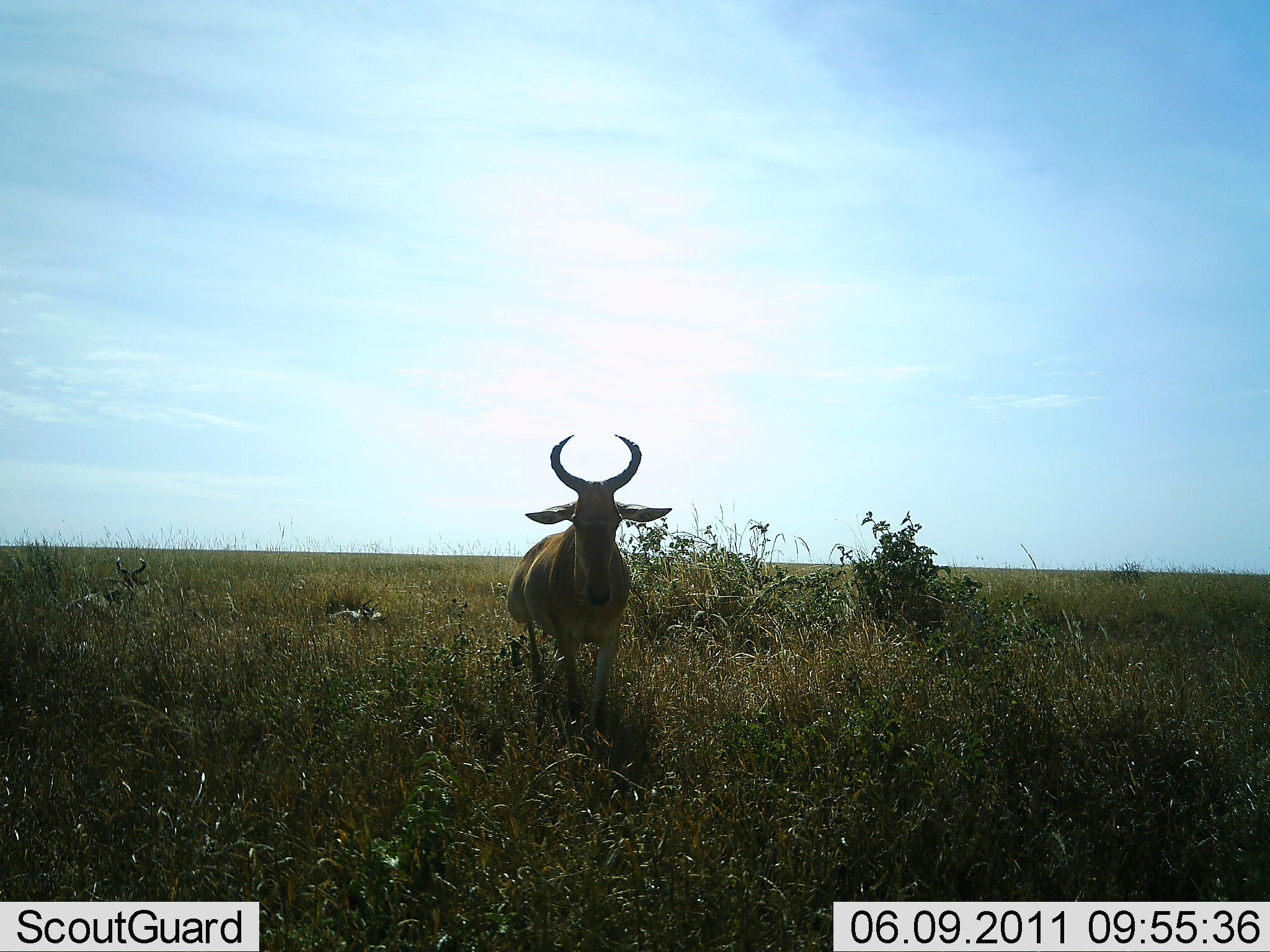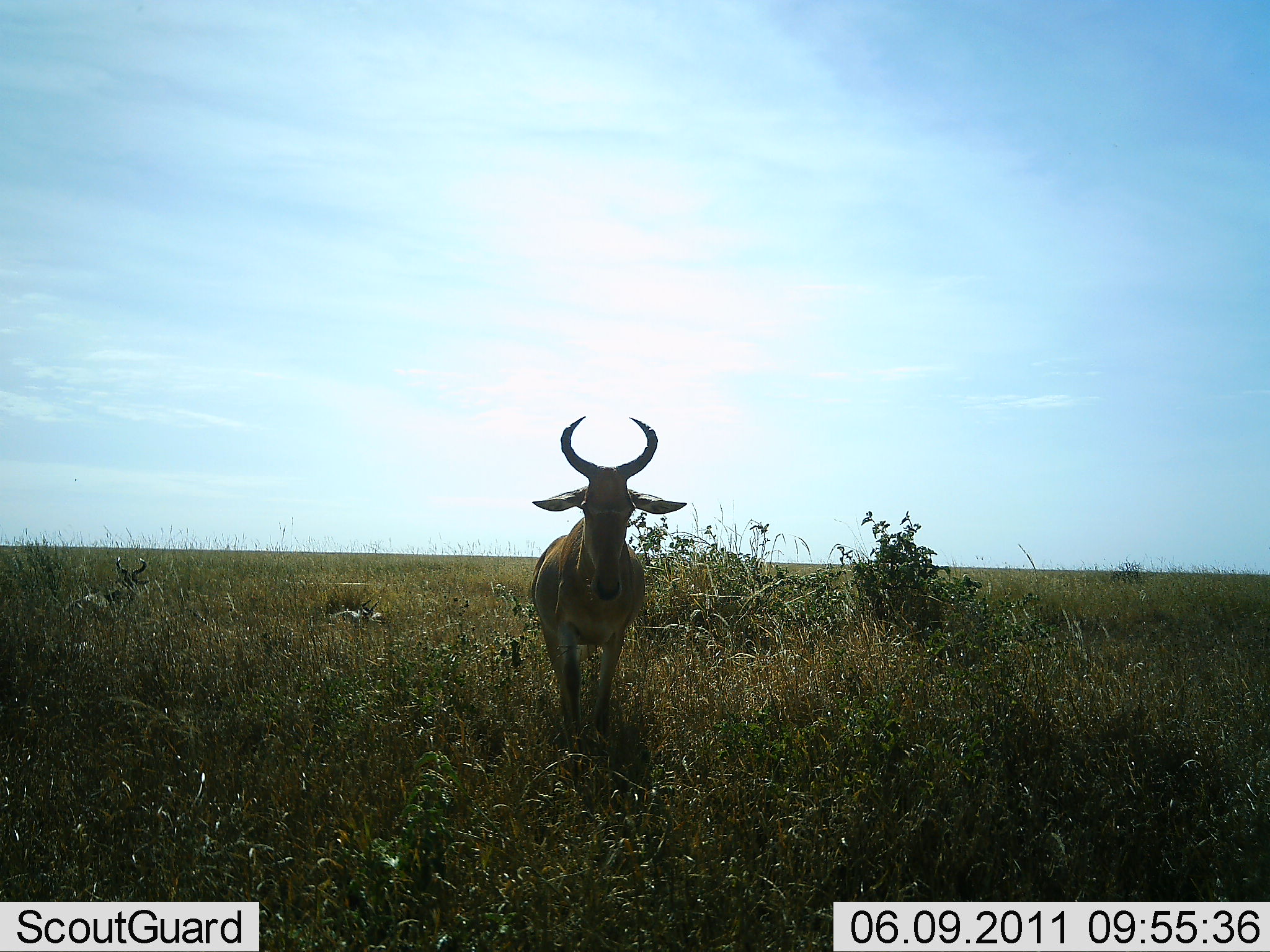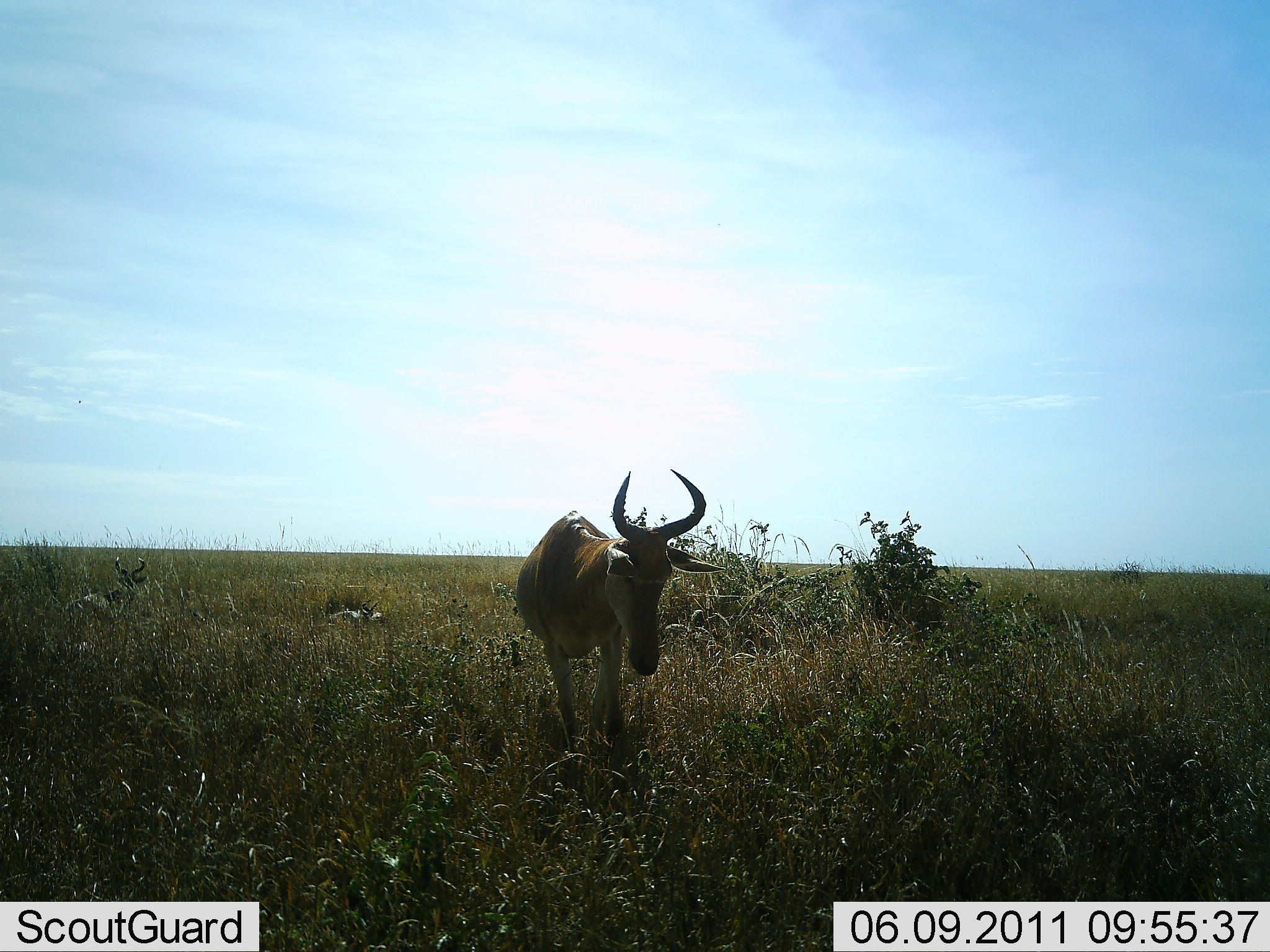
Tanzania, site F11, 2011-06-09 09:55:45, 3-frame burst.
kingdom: Animalia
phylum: Chordata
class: Mammalia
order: Artiodactyla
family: Bovidae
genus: Alcelaphus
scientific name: Alcelaphus buselaphus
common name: hartebeest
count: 1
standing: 17%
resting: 8%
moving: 75%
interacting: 0%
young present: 0%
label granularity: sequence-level